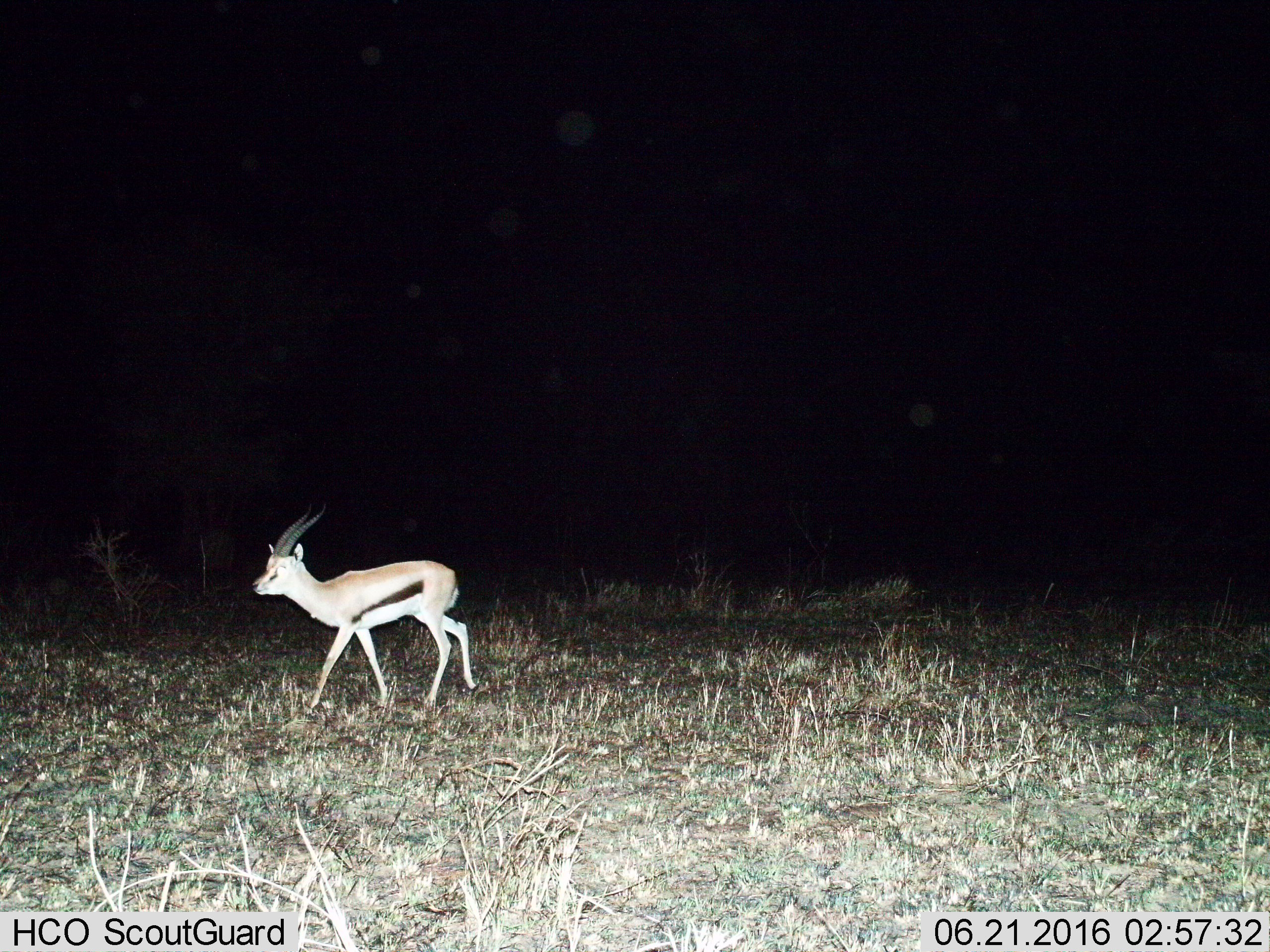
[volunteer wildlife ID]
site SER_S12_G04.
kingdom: Animalia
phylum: Chordata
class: Mammalia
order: Artiodactyla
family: Bovidae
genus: Eudorcas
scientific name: Eudorcas thomsonii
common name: thomson's gazelle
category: gazellethomsons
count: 1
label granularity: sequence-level